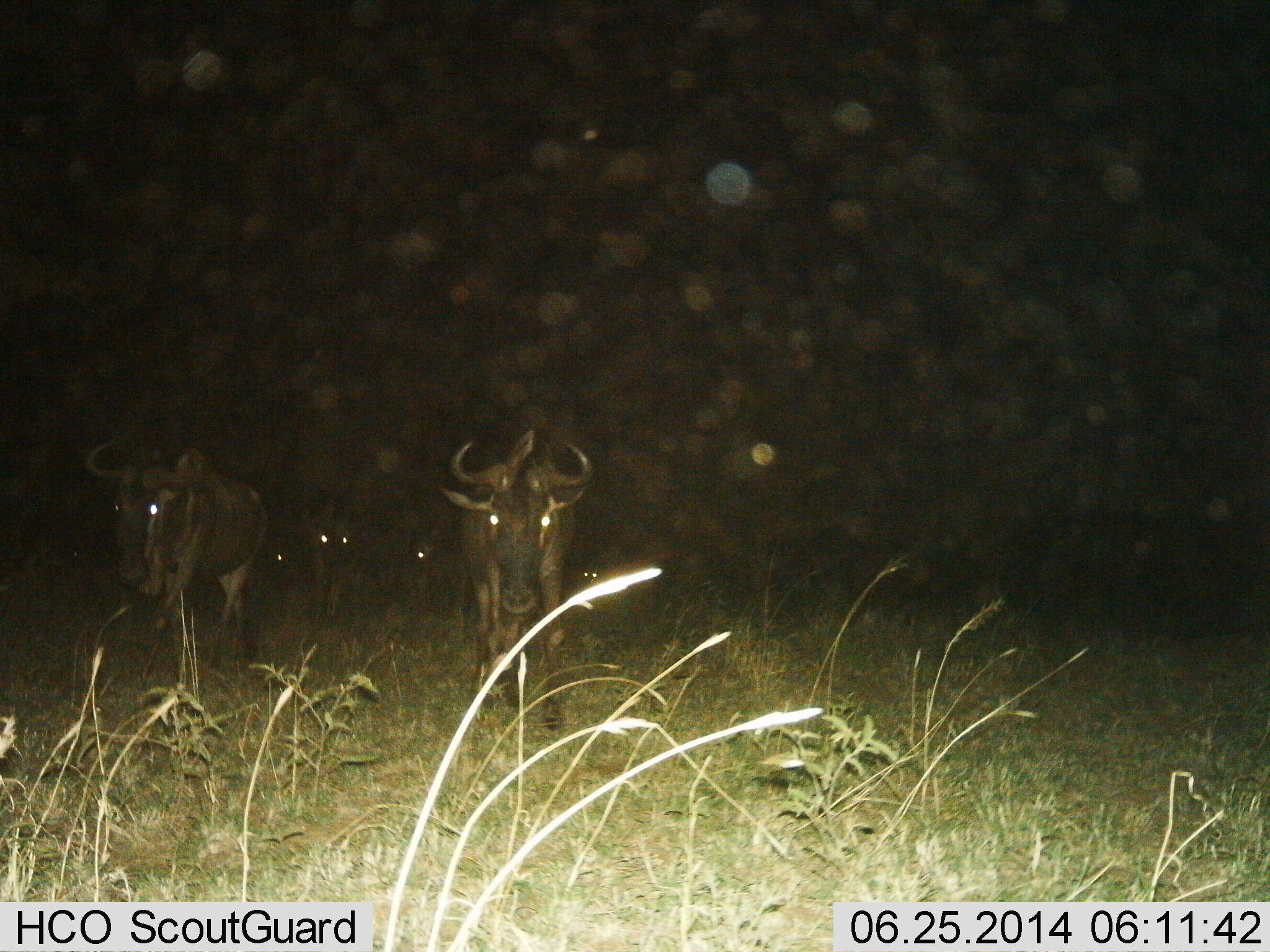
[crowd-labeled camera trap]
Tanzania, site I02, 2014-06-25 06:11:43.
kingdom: Animalia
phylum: Chordata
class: Mammalia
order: Artiodactyla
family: Bovidae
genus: Connochaetes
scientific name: Connochaetes taurinus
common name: blue wildebeest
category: wildebeest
Wildebeest (blue wildebeest) (Connochaetes taurinus), count 5. Behavior (volunteer vote fractions): standing 30%, resting 0%, moving 80%, interacting 0%. Young present (vote fraction): 0%. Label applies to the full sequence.